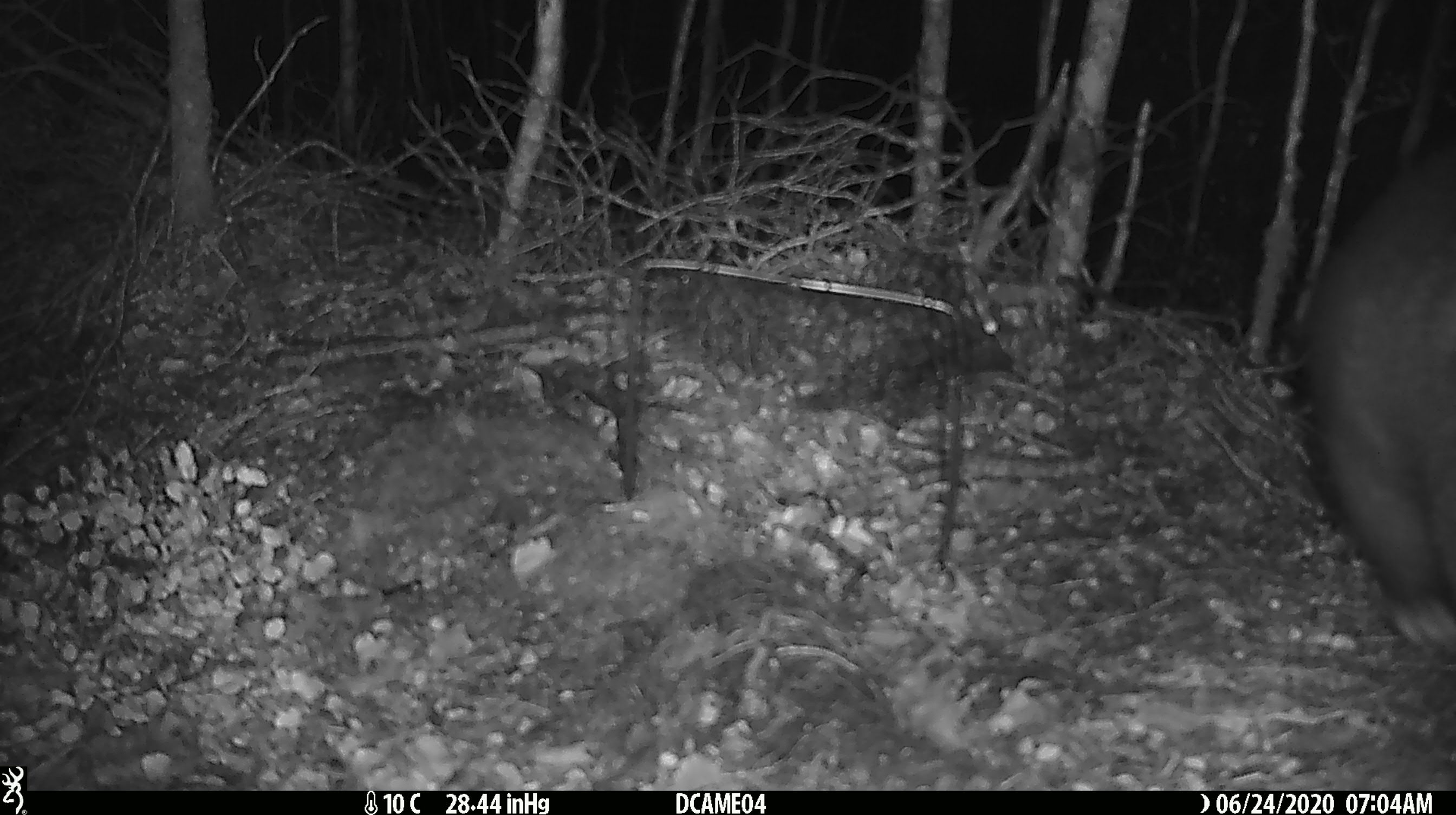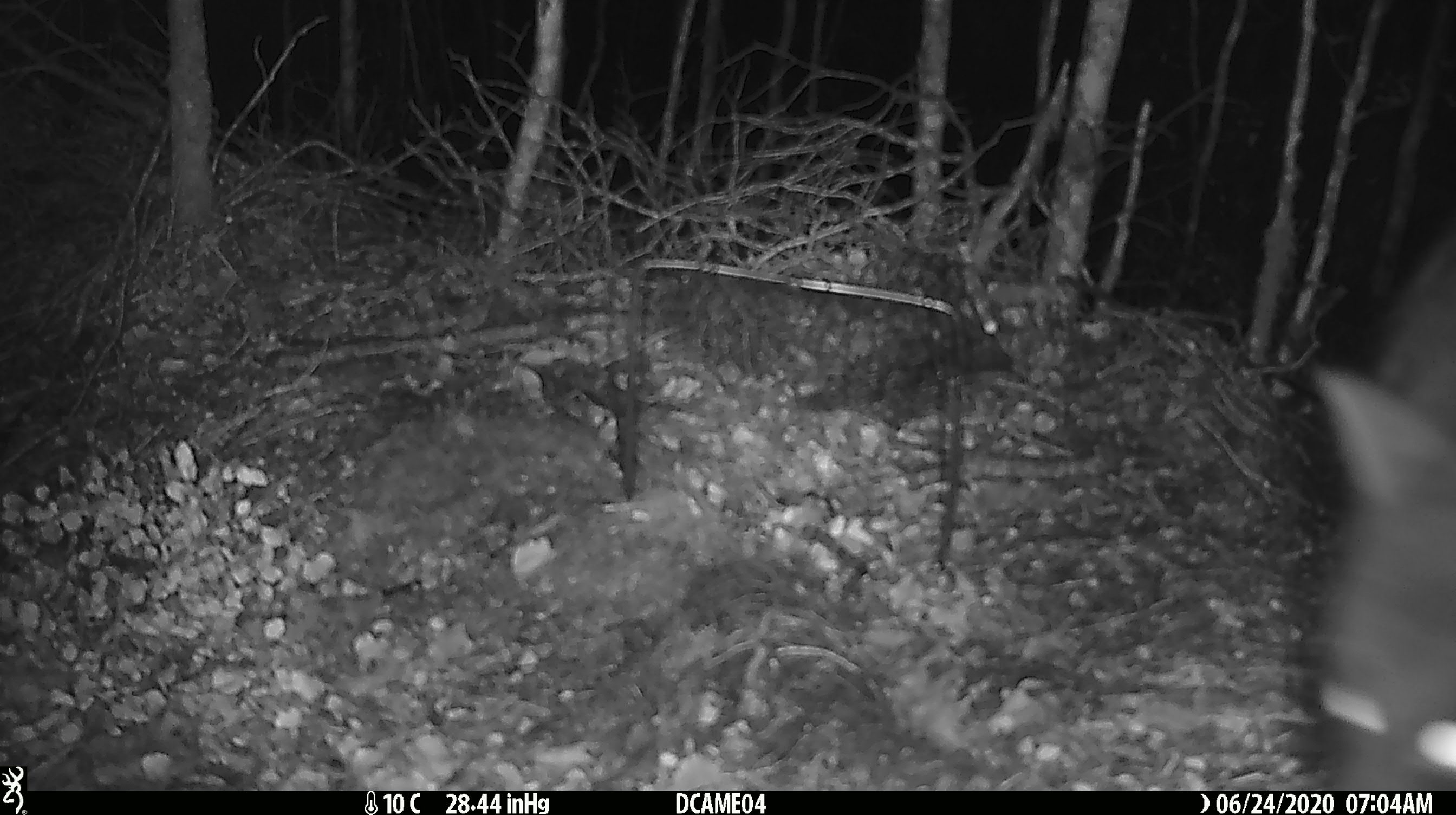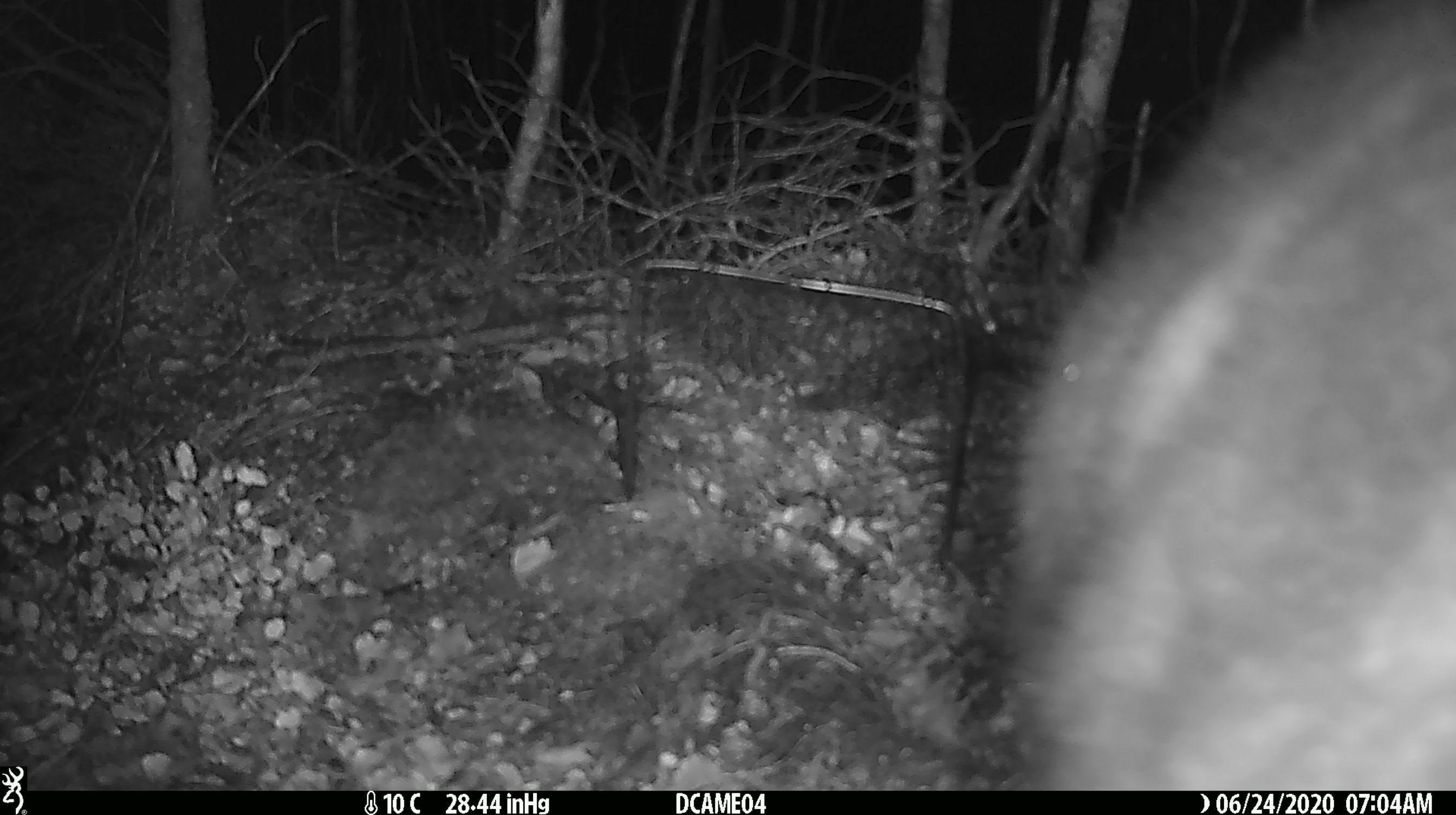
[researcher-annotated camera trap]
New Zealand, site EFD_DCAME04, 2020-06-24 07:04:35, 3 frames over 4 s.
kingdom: Animalia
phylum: Chordata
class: Mammalia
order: Diprotodontia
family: Phalangeridae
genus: Trichosurus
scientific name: Trichosurus vulpecula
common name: common brushtail possum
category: possum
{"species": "possum (common brushtail possum) (Trichosurus vulpecula)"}